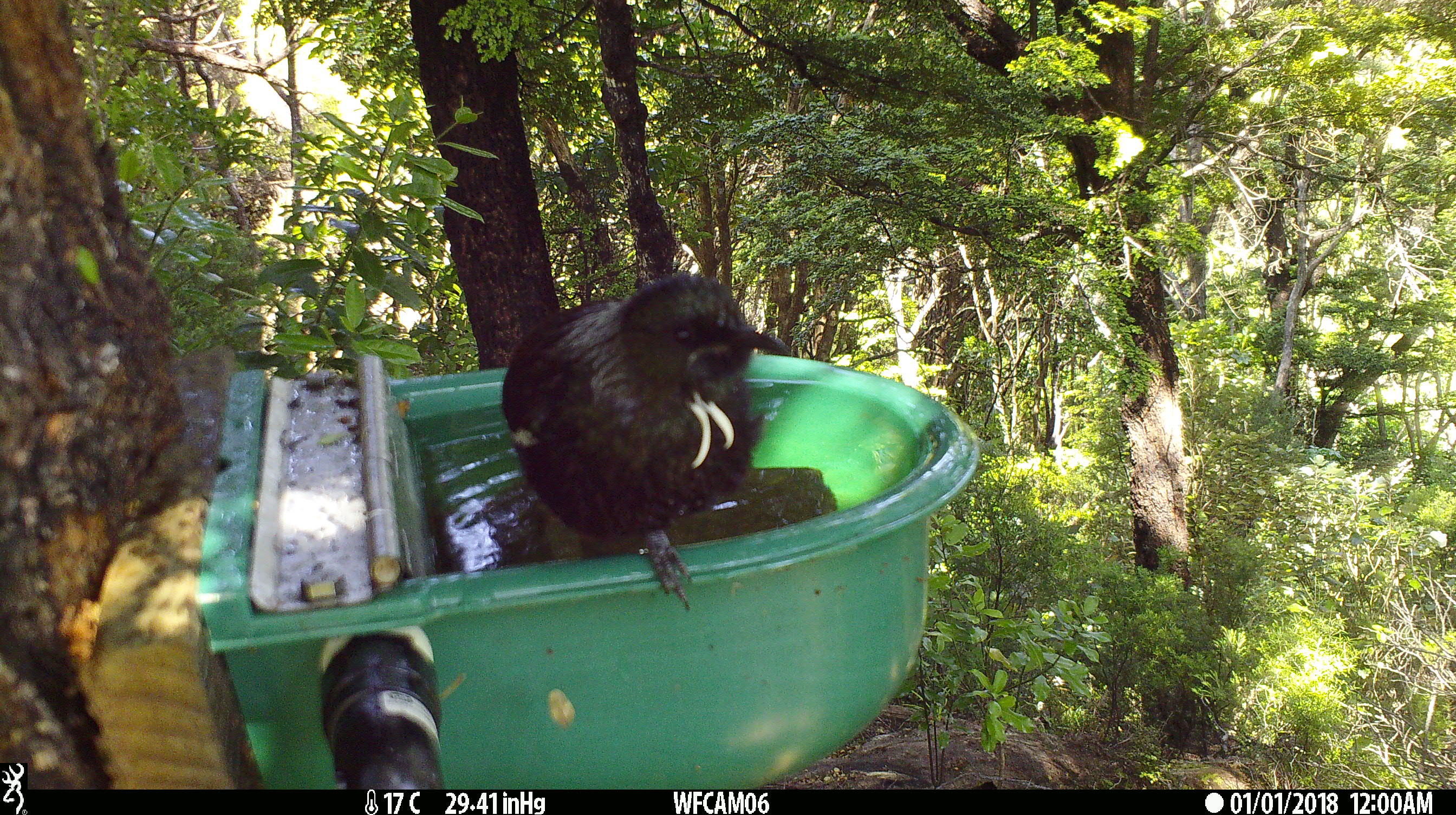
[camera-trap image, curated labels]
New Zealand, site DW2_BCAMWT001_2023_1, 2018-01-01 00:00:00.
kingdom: Animalia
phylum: Chordata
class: Aves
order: Passeriformes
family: Meliphagidae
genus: Prosthemadera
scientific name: Prosthemadera novaeseelandiae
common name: tui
Tui (Prosthemadera novaeseelandiae).